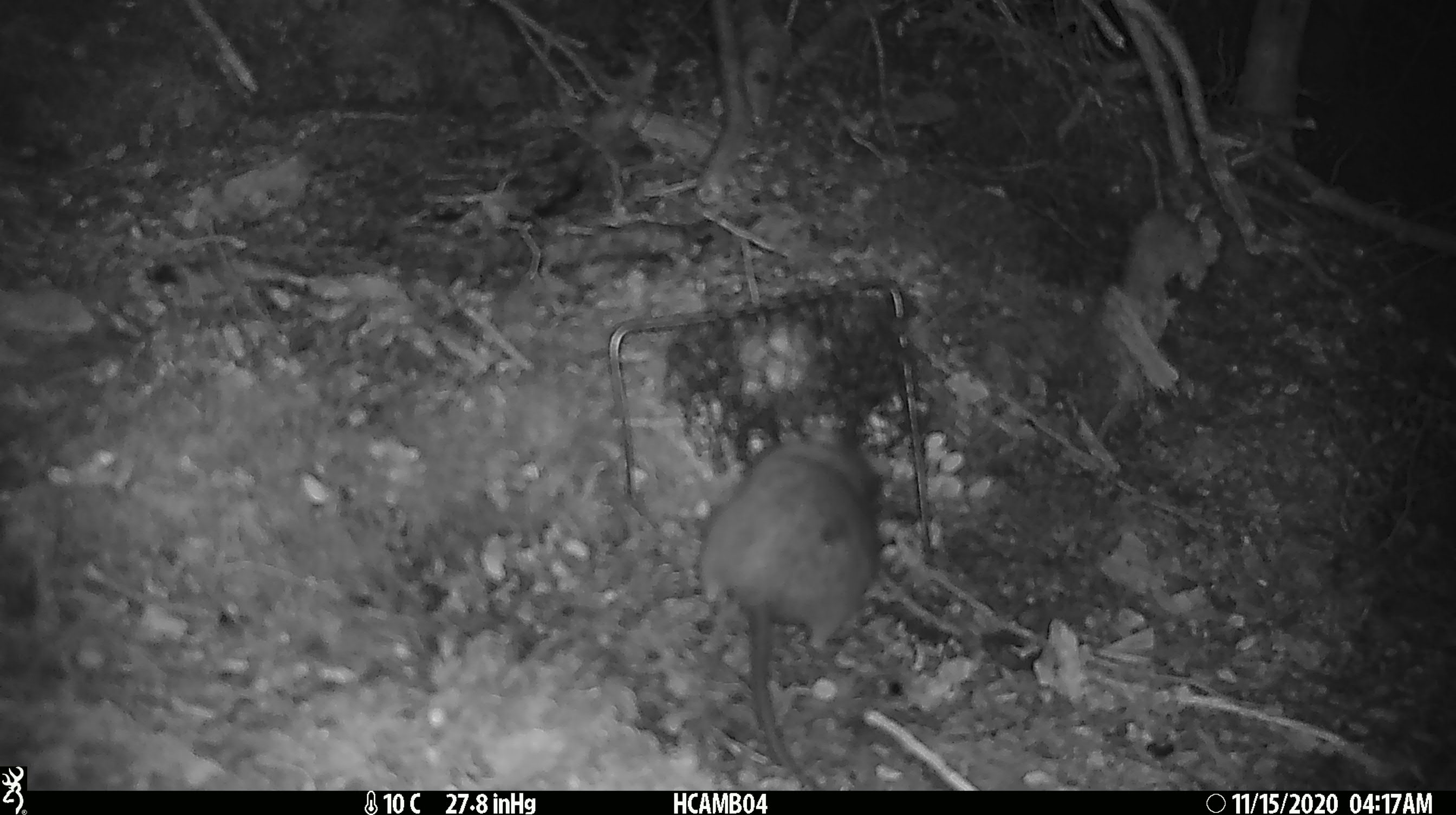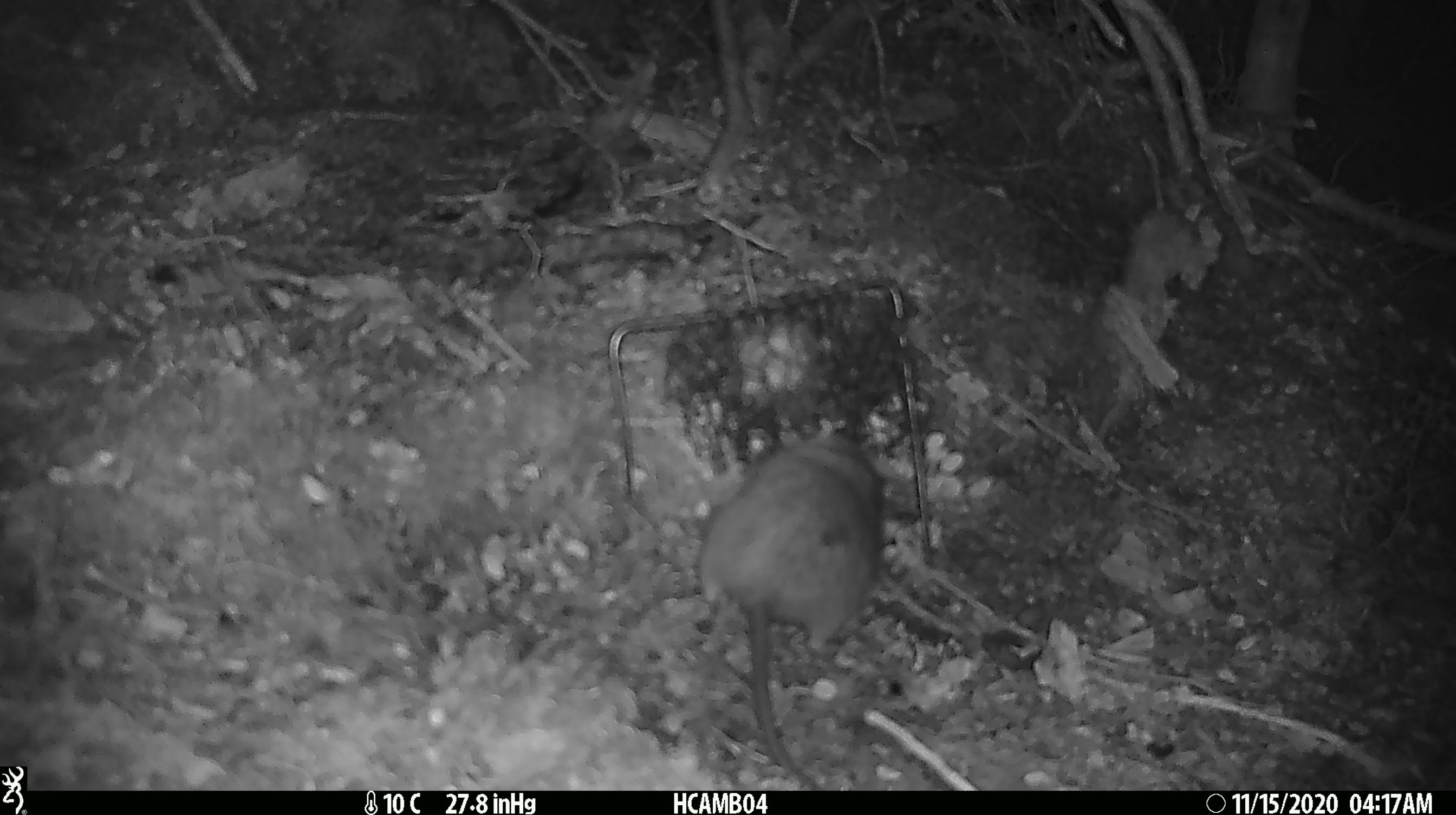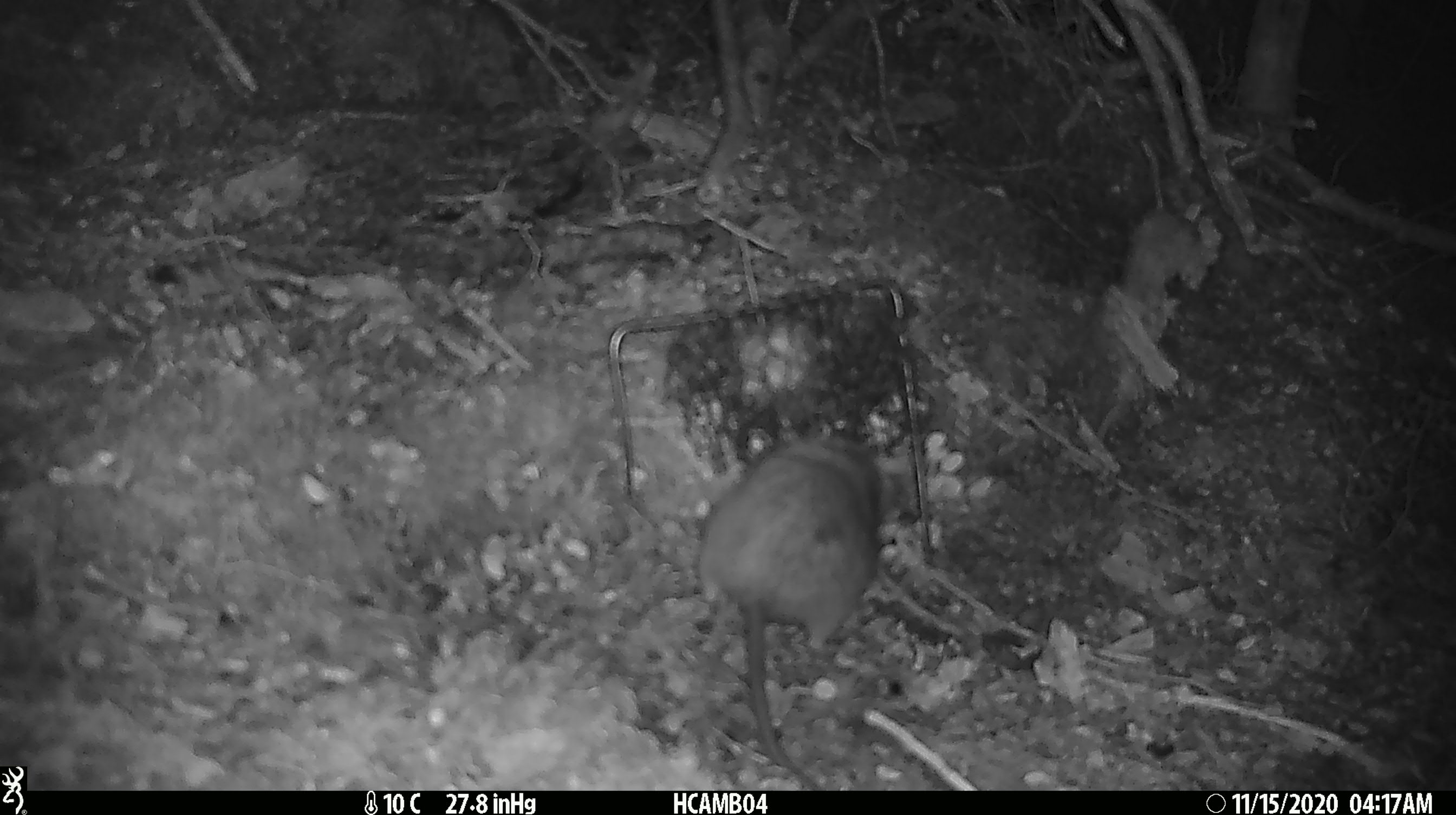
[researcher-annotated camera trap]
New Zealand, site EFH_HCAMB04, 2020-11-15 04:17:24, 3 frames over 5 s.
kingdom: Animalia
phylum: Chordata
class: Mammalia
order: Rodentia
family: Muridae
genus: Rattus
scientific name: Rattus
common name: rat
Rat (Rattus).